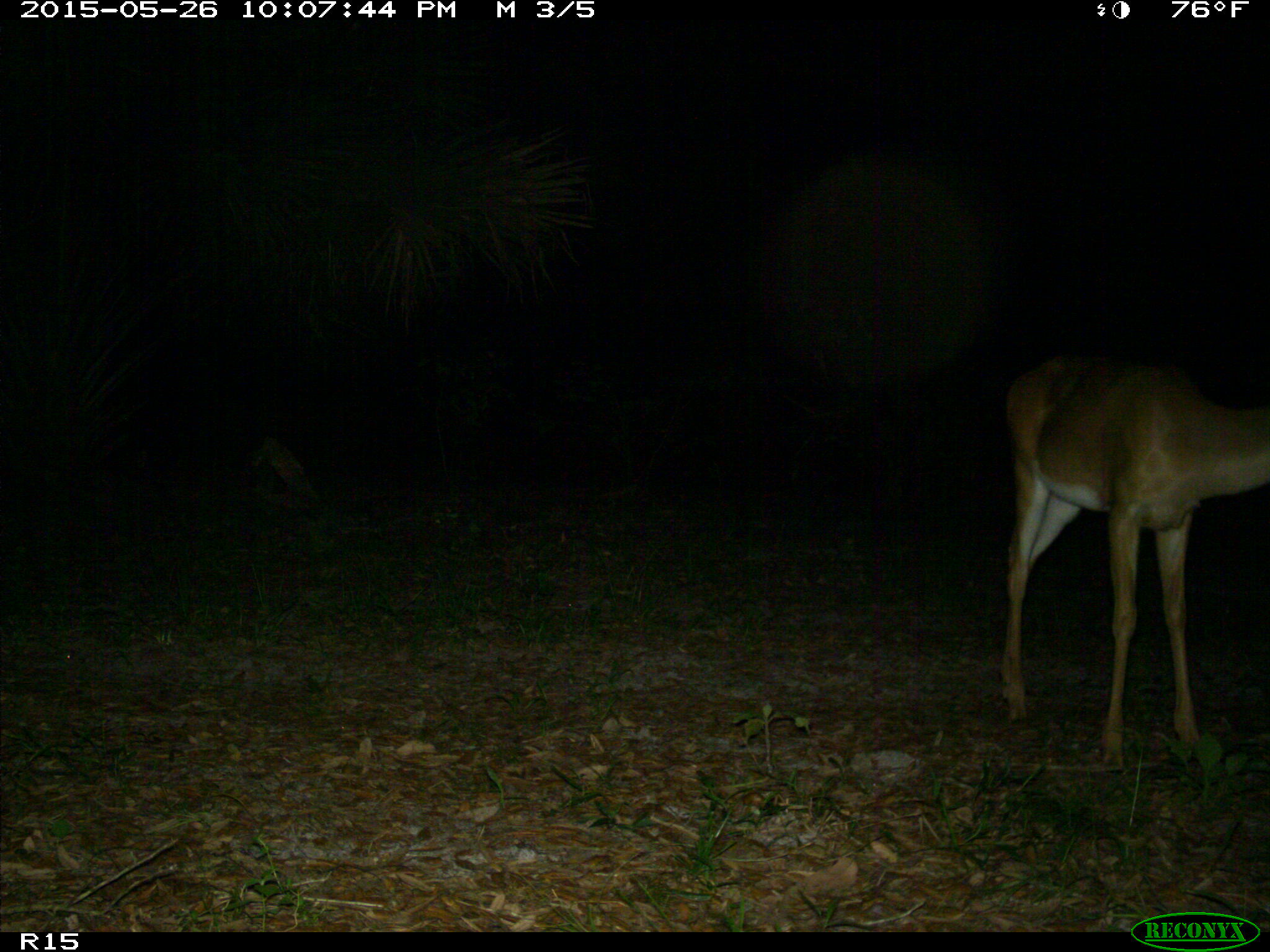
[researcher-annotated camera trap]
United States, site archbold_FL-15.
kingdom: Animalia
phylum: Chordata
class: Mammalia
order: Artiodactyla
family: Cervidae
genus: Odocoileus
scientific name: Odocoileus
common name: deer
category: unidentified deer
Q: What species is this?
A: Unidentified deer (deer) (Odocoileus).